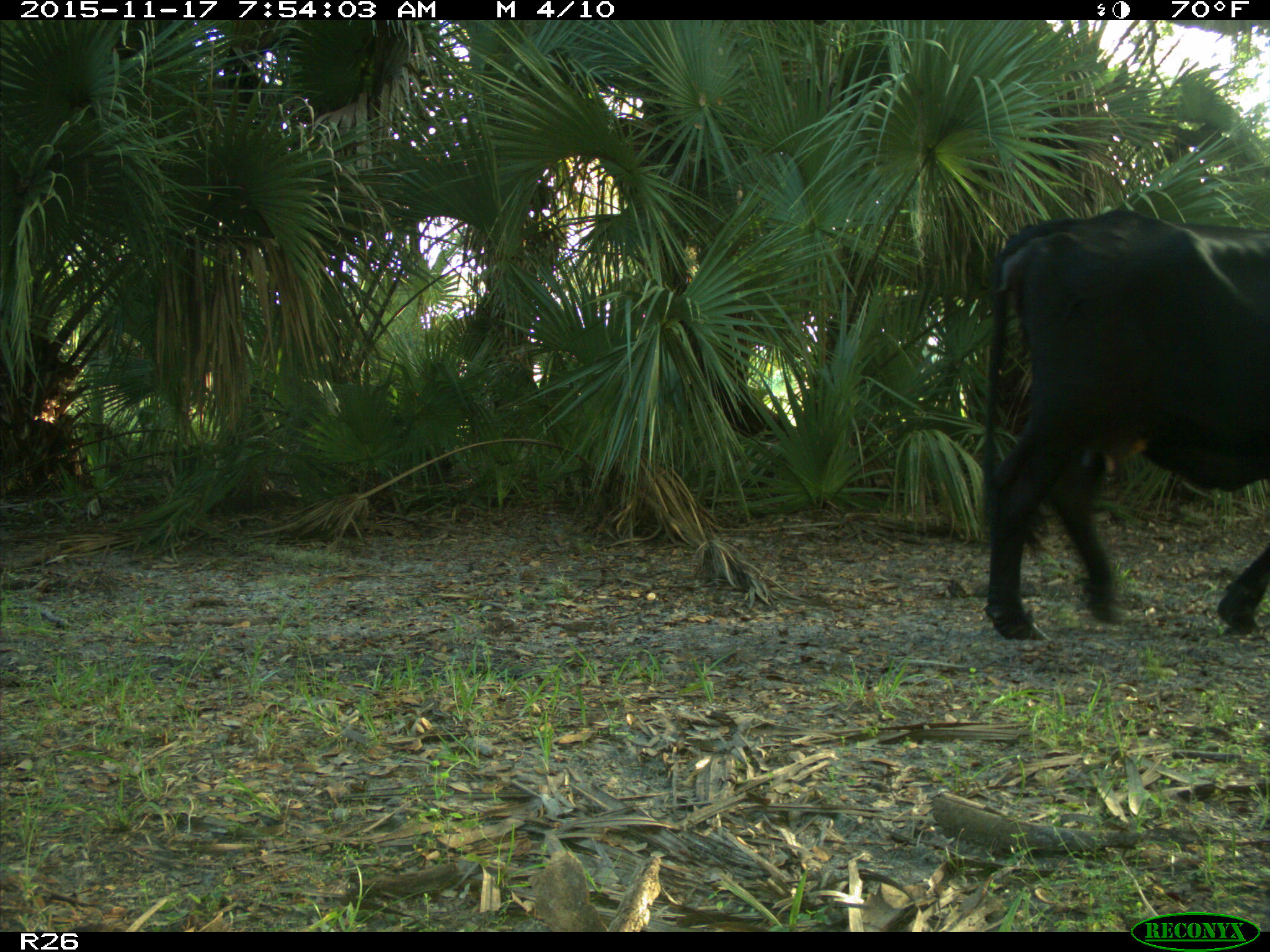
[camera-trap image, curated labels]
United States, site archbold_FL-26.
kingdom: Animalia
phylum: Chordata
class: Mammalia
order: Artiodactyla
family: Bovidae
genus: Bos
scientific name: Bos taurus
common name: domestic cow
Bos taurus (domestic cow).